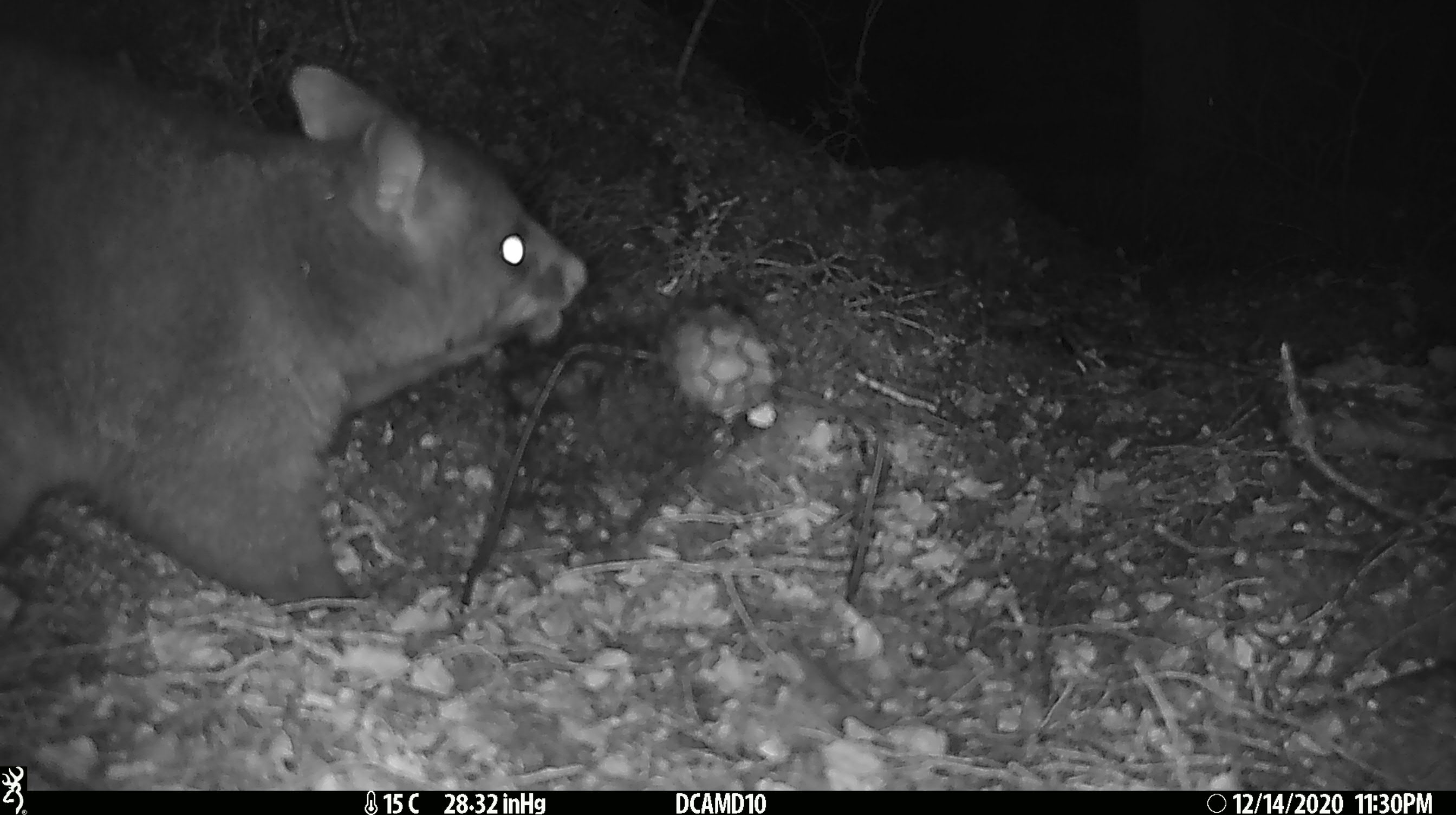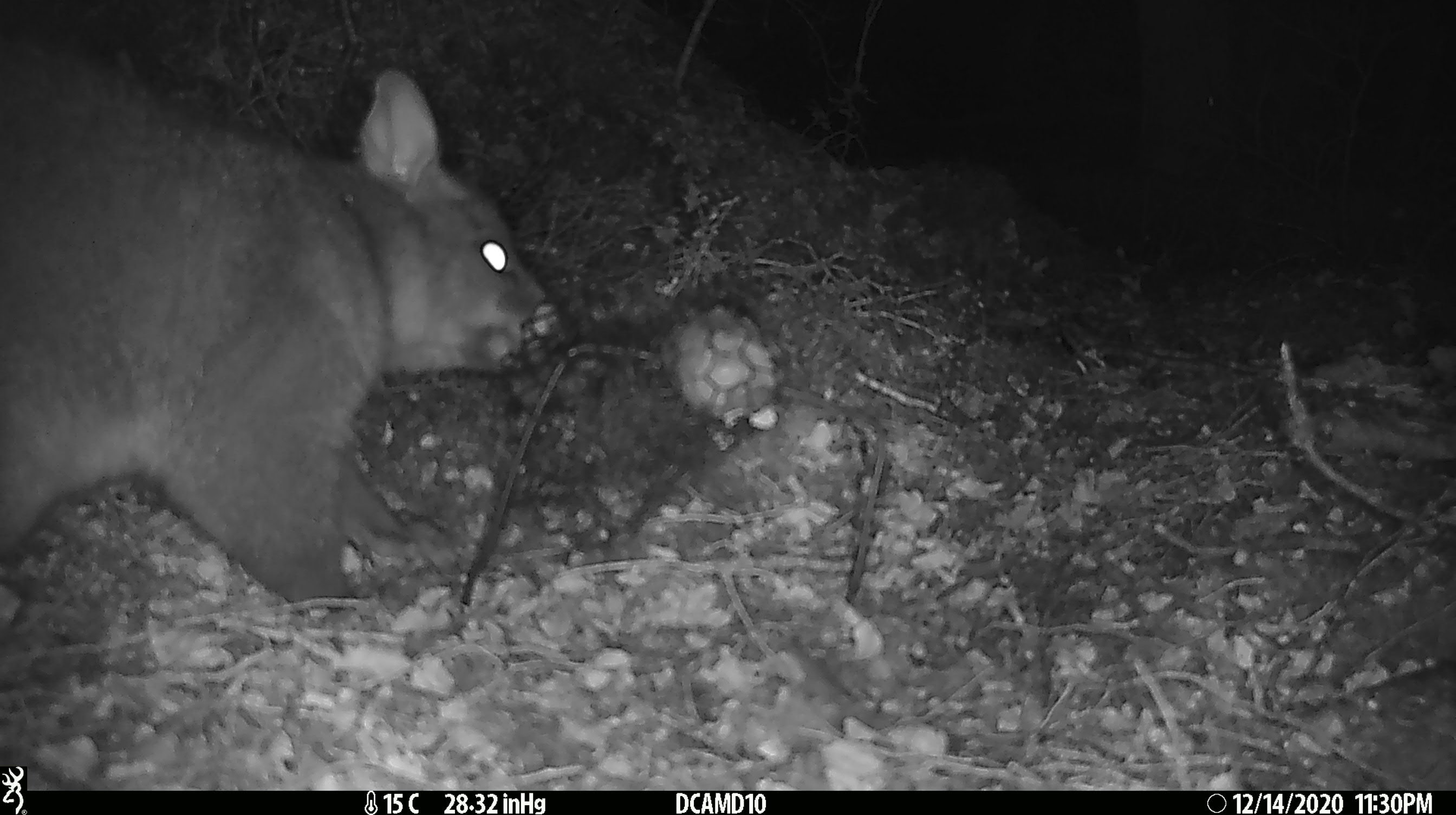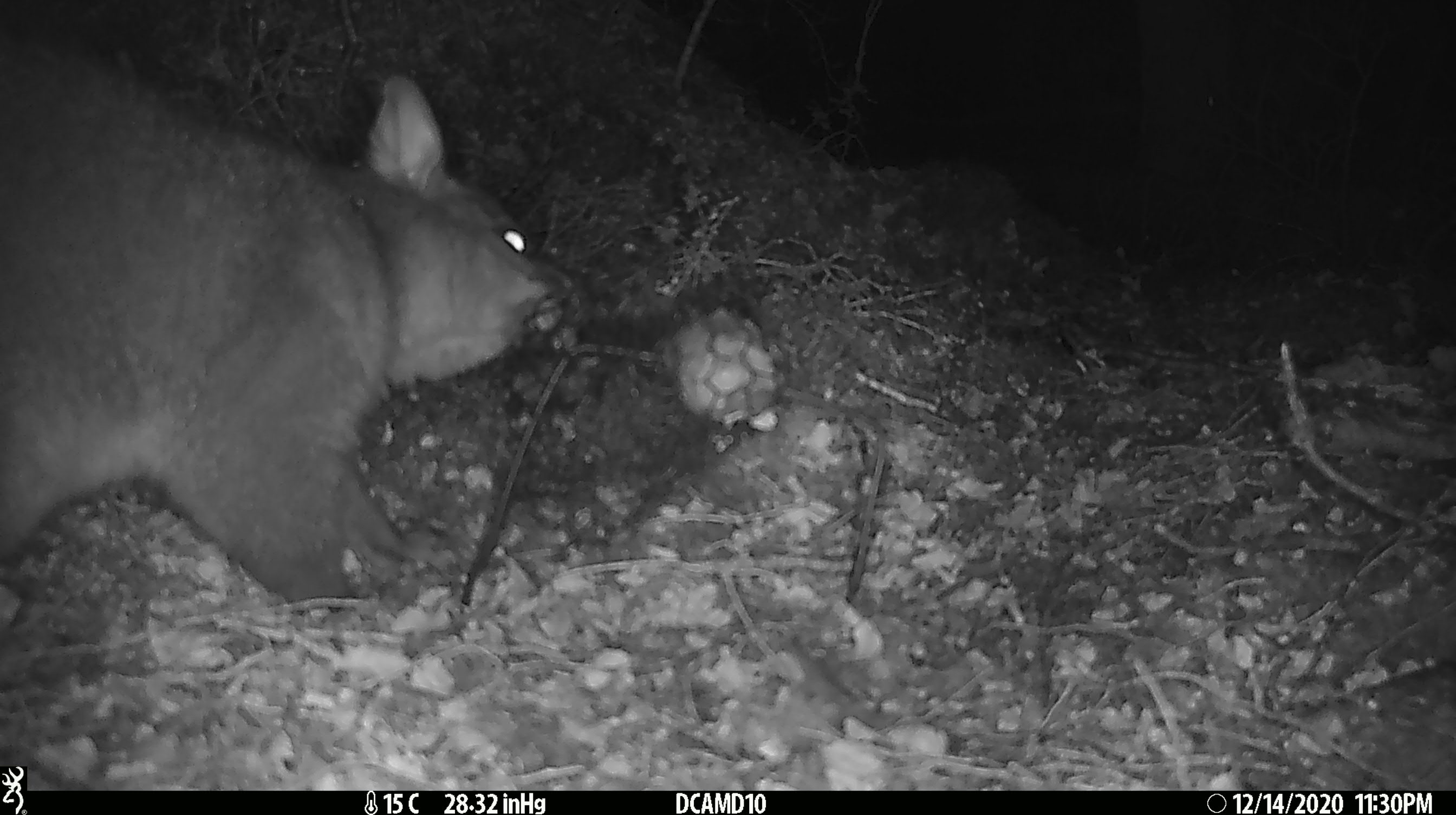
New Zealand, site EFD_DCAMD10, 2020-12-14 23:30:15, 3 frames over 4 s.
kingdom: Animalia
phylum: Chordata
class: Mammalia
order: Diprotodontia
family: Phalangeridae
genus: Trichosurus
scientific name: Trichosurus vulpecula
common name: common brushtail possum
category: possum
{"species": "possum (common brushtail possum) (Trichosurus vulpecula)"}